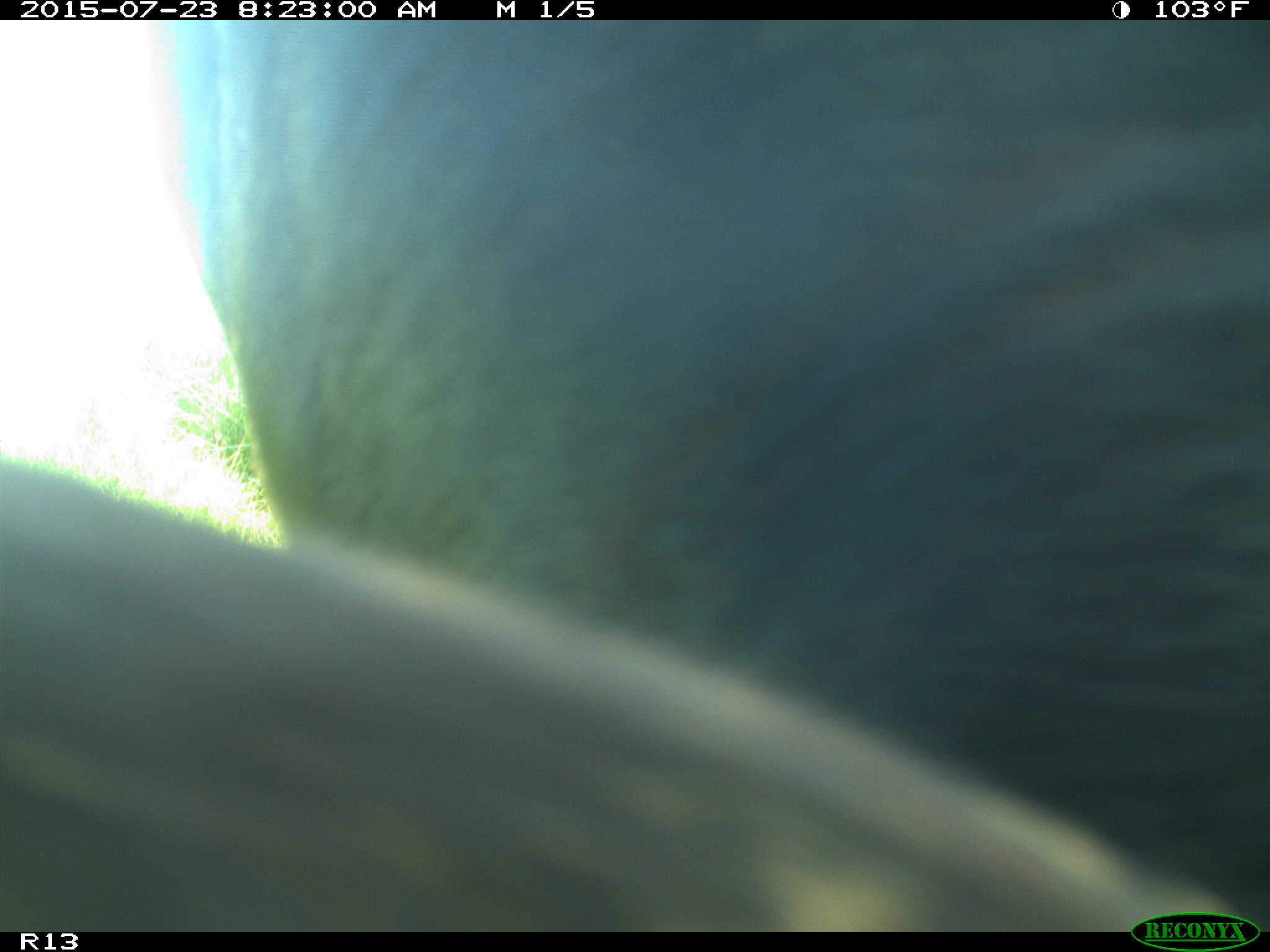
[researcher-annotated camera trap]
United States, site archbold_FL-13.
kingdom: Animalia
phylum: Chordata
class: Mammalia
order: Artiodactyla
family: Bovidae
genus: Bos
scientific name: Bos taurus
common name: domestic cow